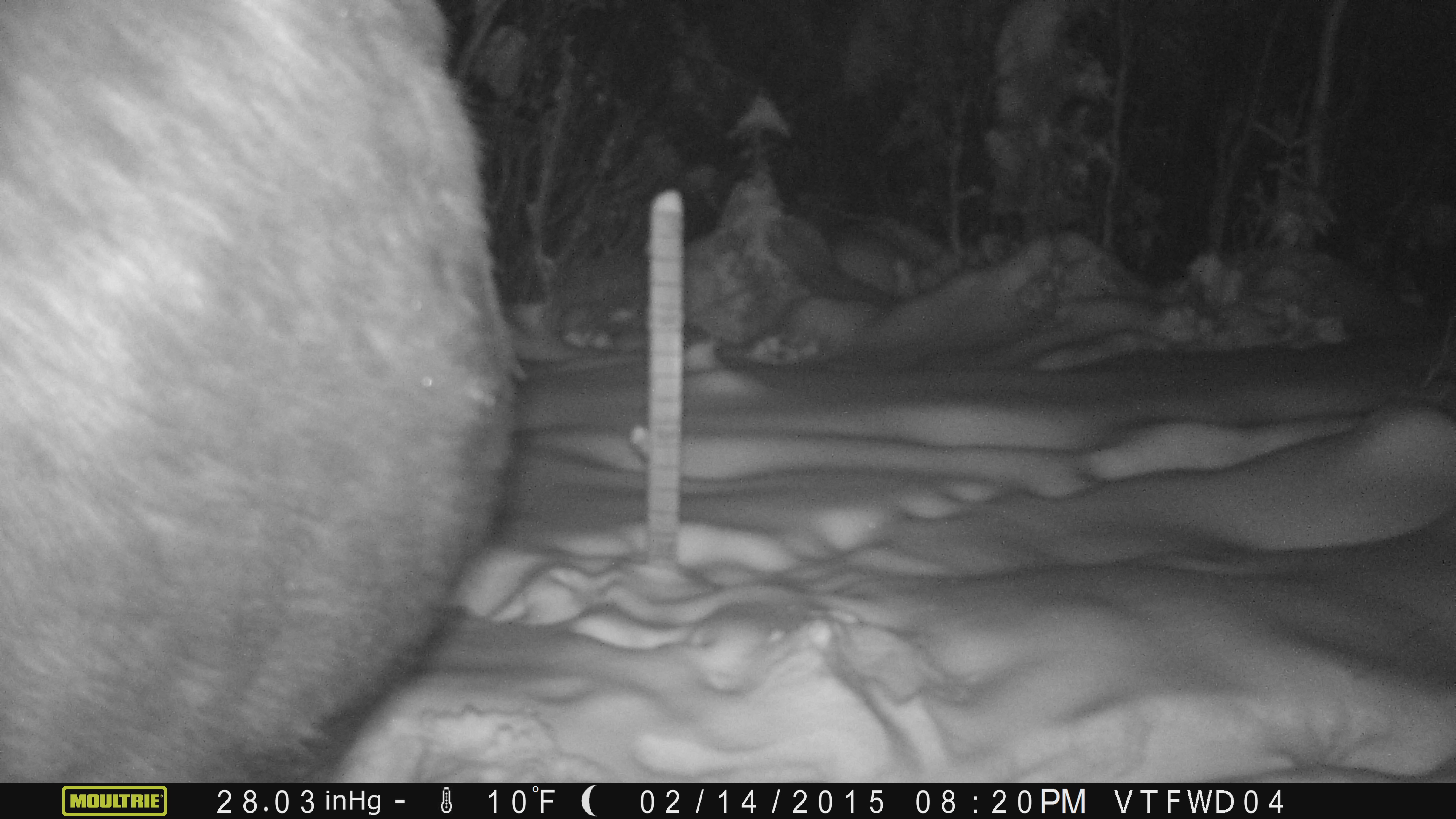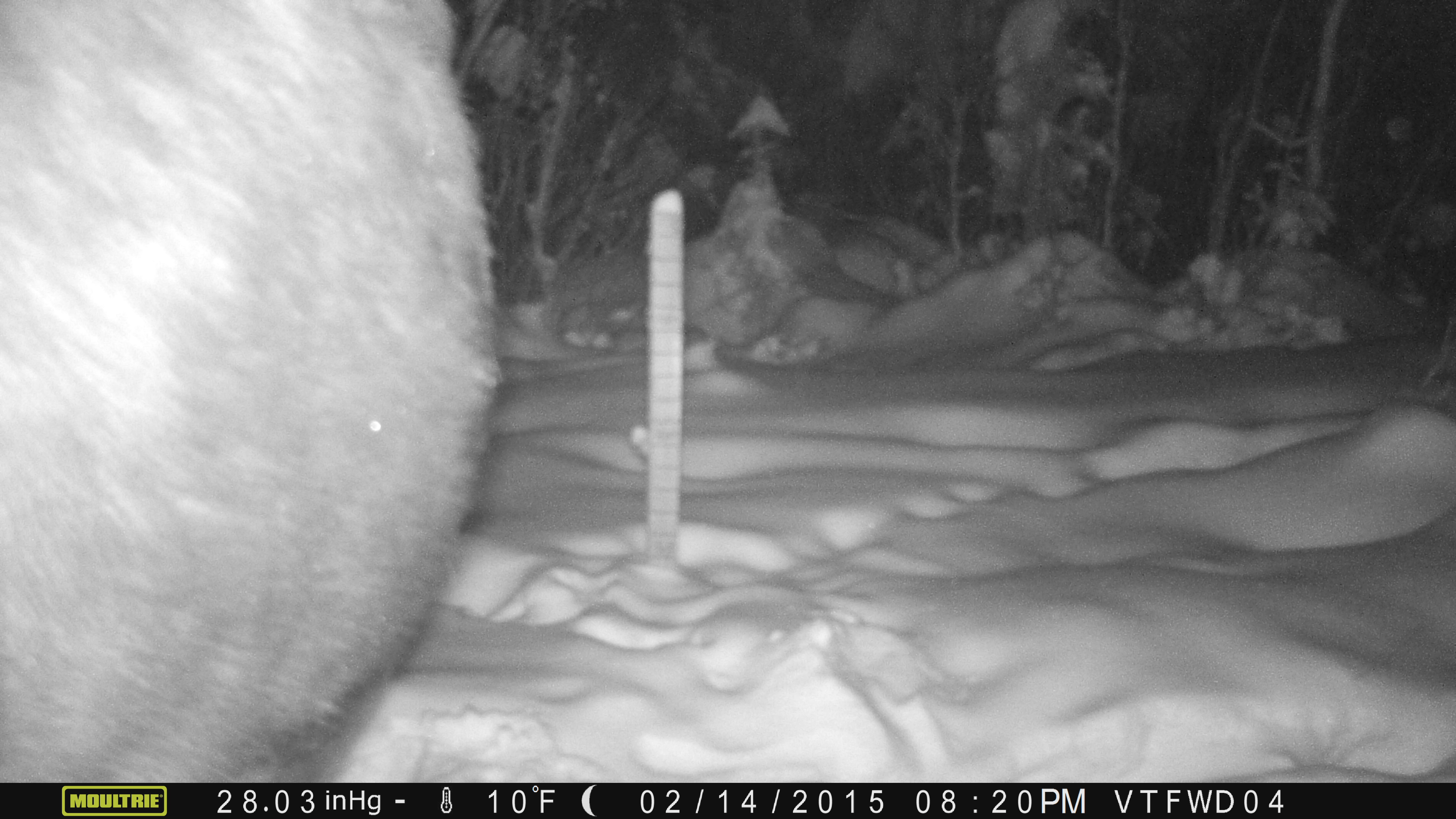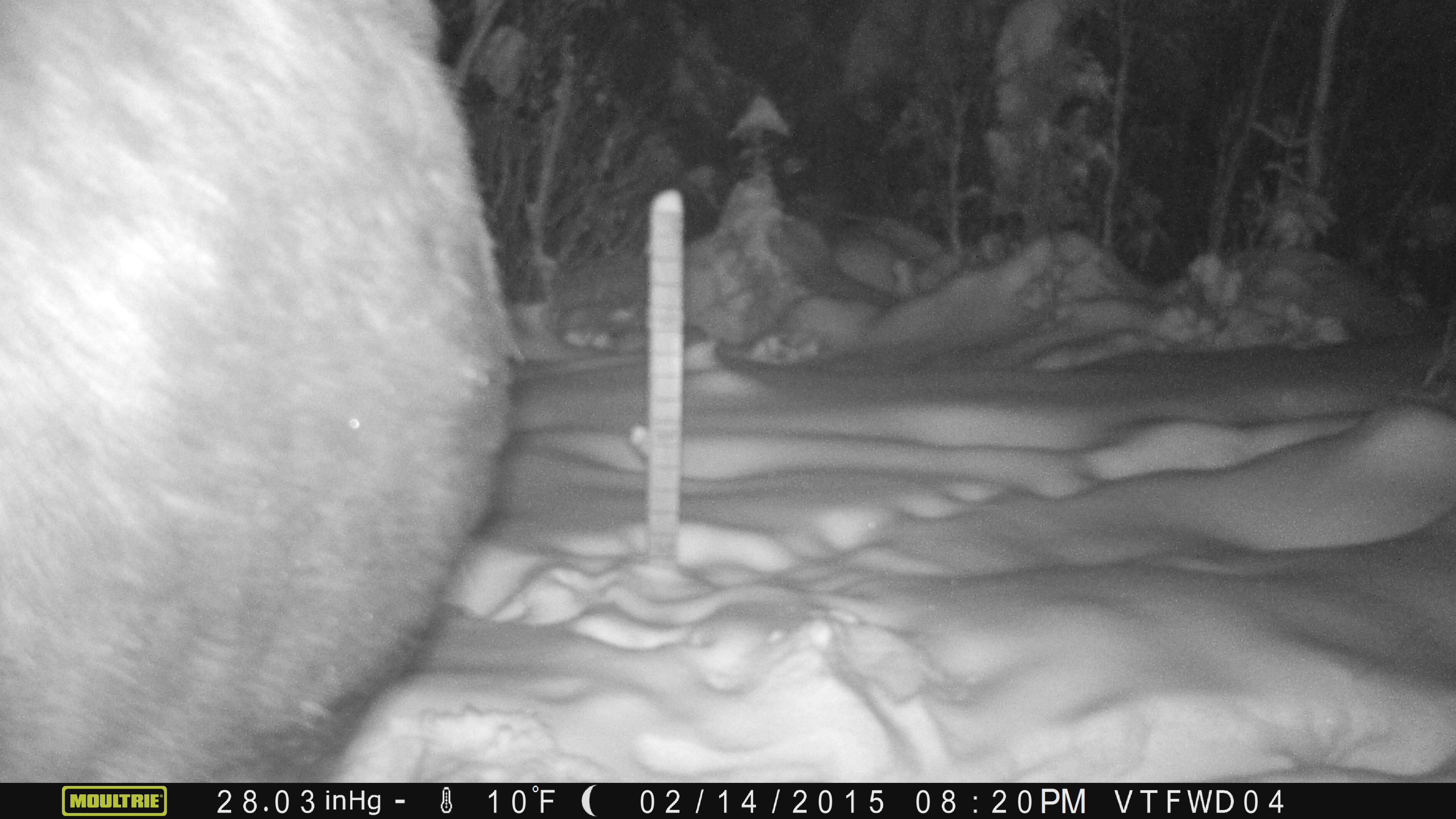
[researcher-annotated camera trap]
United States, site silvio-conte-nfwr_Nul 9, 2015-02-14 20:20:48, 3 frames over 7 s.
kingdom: Animalia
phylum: Chordata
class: Mammalia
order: Artiodactyla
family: Cervidae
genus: Alces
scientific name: Alces alces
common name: moose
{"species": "moose (Alces alces)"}